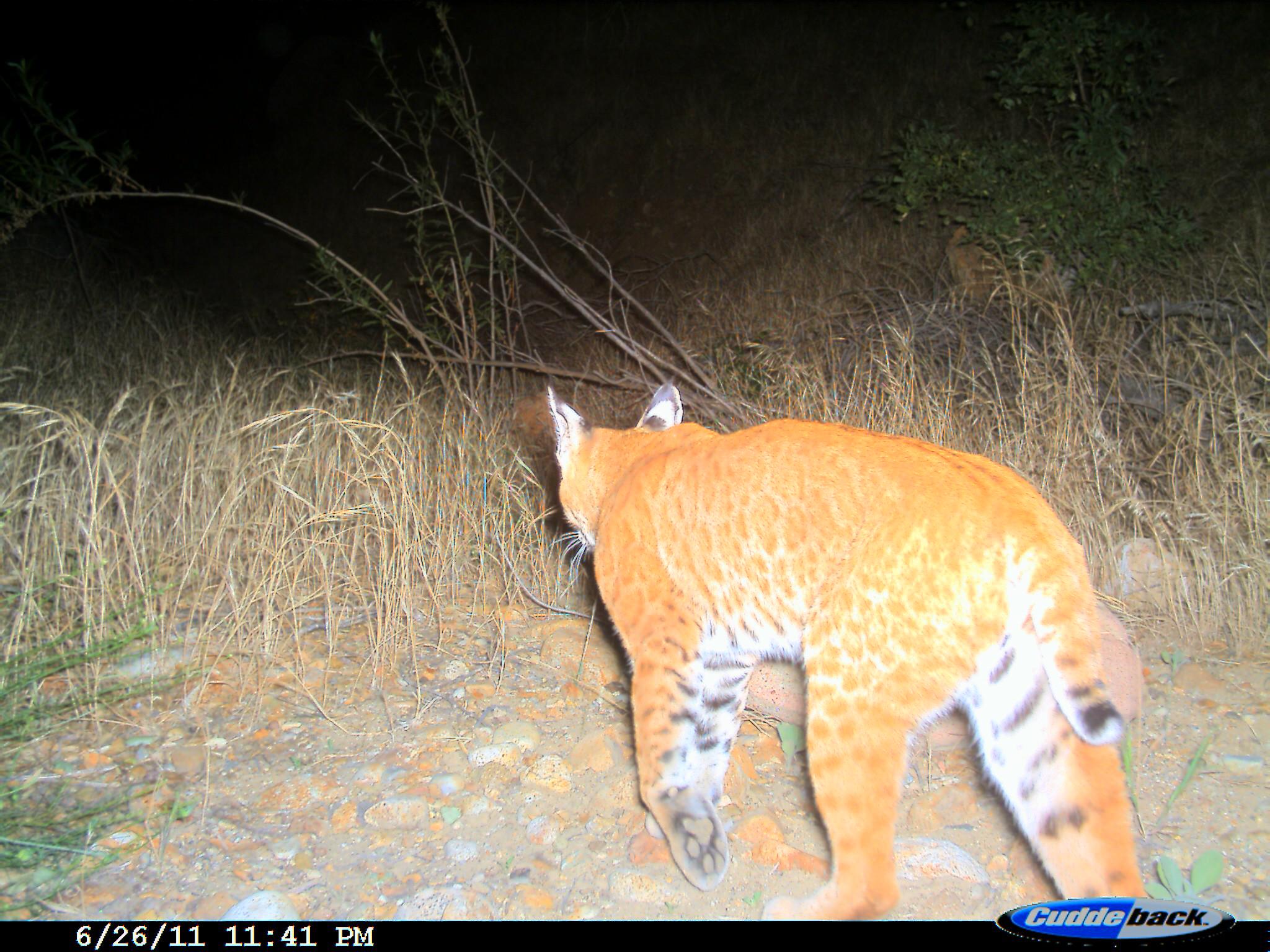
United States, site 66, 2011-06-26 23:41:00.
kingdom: Animalia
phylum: Chordata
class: Mammalia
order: Carnivora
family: Felidae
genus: Lynx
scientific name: Lynx rufus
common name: bobcat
Bobcat (Lynx rufus).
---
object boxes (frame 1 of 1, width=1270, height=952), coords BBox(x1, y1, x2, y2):
bobcat: BBox(542, 379, 1164, 922)